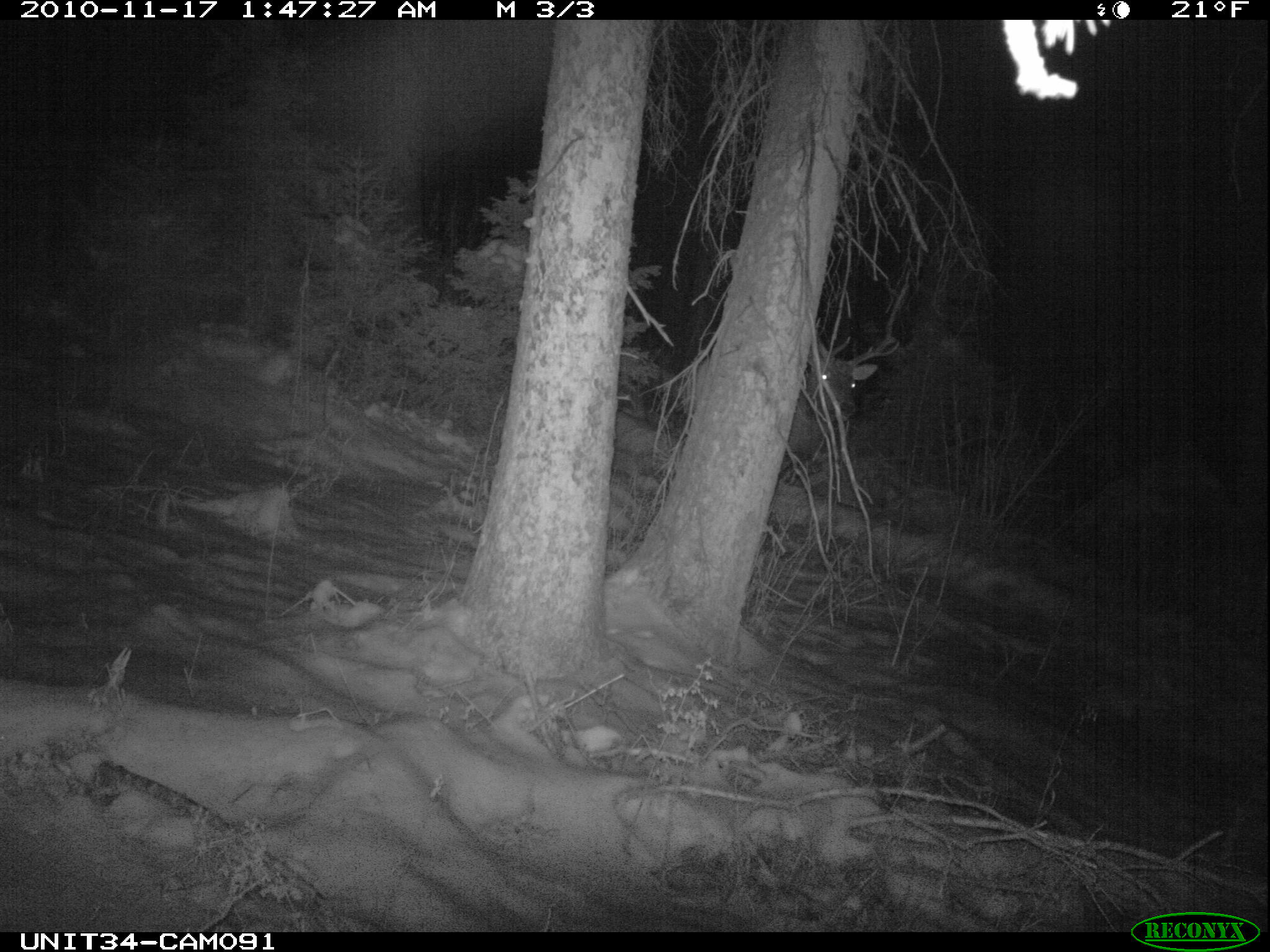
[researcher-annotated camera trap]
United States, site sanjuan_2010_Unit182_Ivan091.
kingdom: Animalia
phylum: Chordata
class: Mammalia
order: Artiodactyla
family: Cervidae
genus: Cervus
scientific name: Cervus elaphus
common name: red deer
Cervus elaphus (red deer).